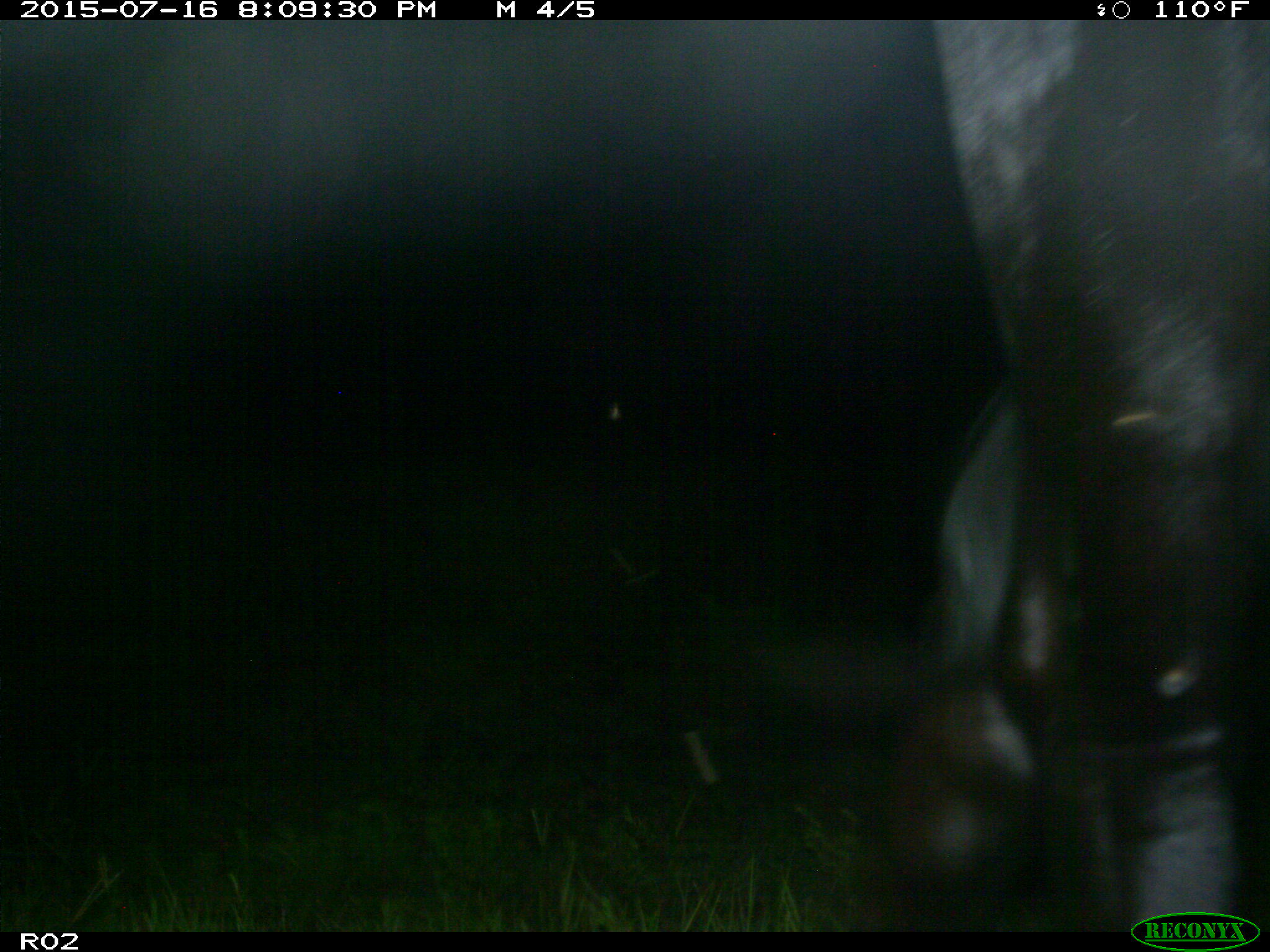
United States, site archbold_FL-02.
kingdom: Animalia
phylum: Chordata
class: Mammalia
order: Artiodactyla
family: Bovidae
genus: Bos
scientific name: Bos taurus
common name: domestic cow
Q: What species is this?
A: Bos taurus (domestic cow).